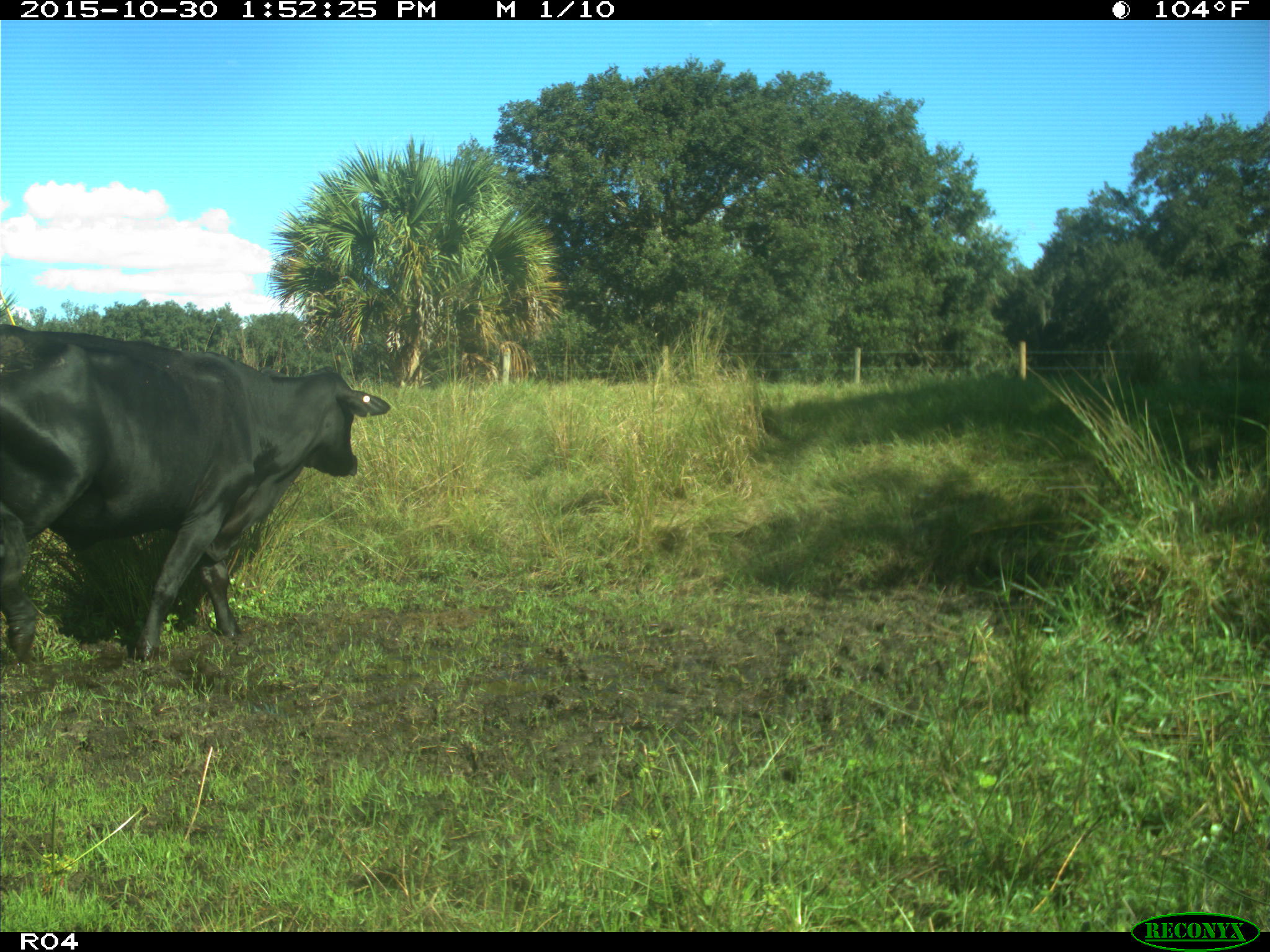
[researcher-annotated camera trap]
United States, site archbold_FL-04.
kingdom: Animalia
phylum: Chordata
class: Mammalia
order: Artiodactyla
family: Bovidae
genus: Bos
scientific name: Bos taurus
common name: domestic cow